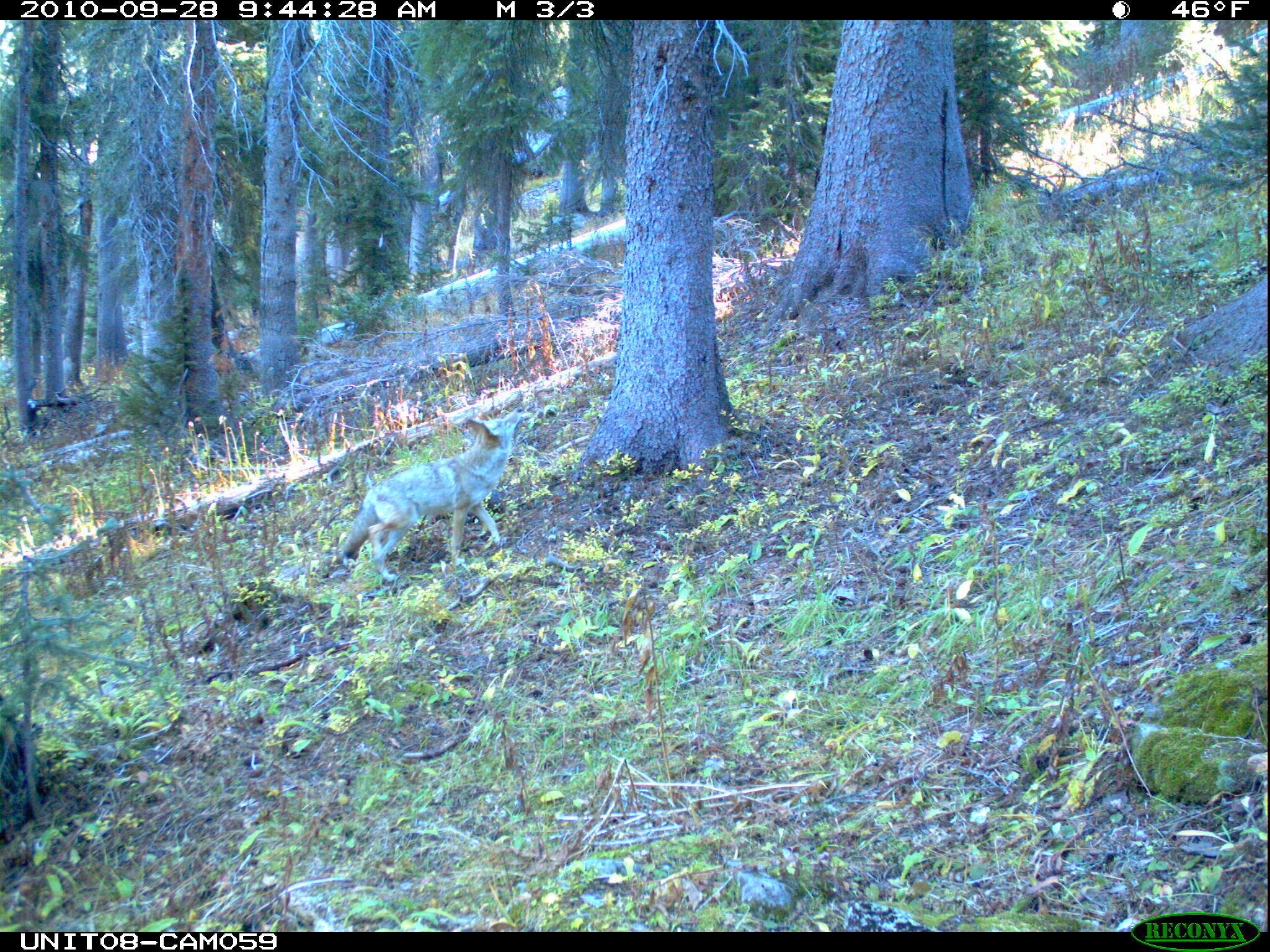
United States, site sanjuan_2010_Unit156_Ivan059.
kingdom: Animalia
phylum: Chordata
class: Mammalia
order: Carnivora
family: Canidae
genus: Canis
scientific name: Canis latrans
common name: coyote